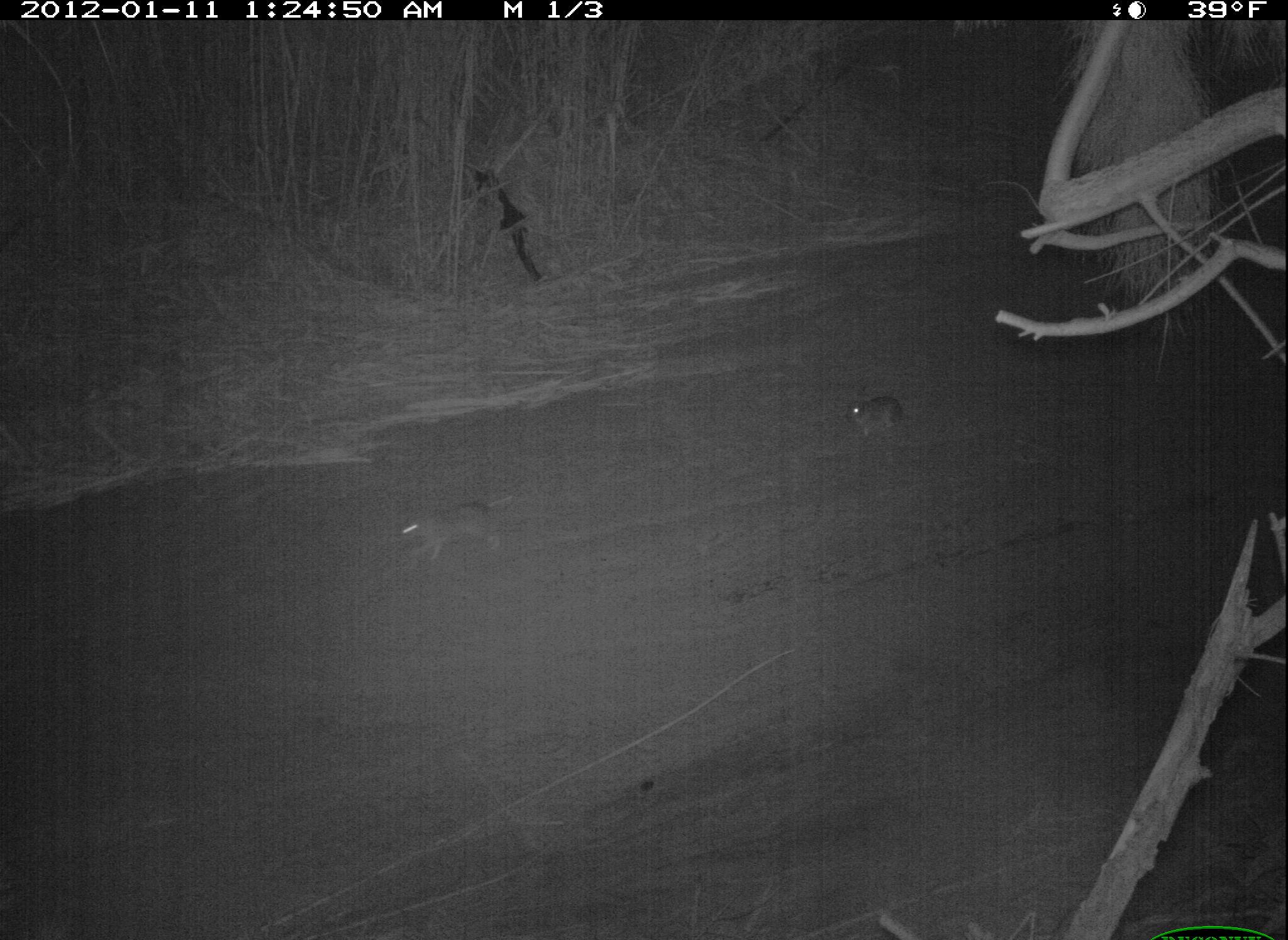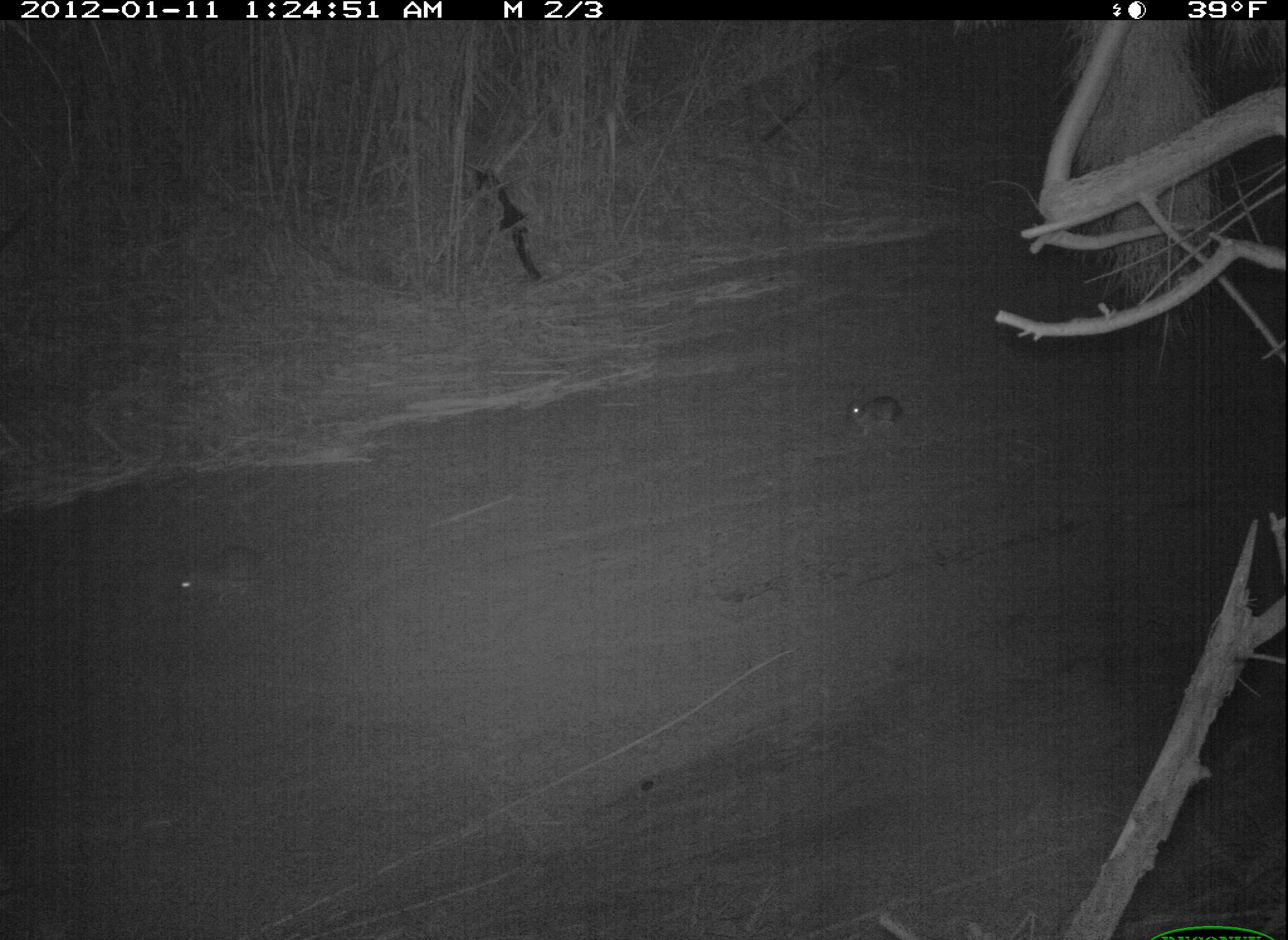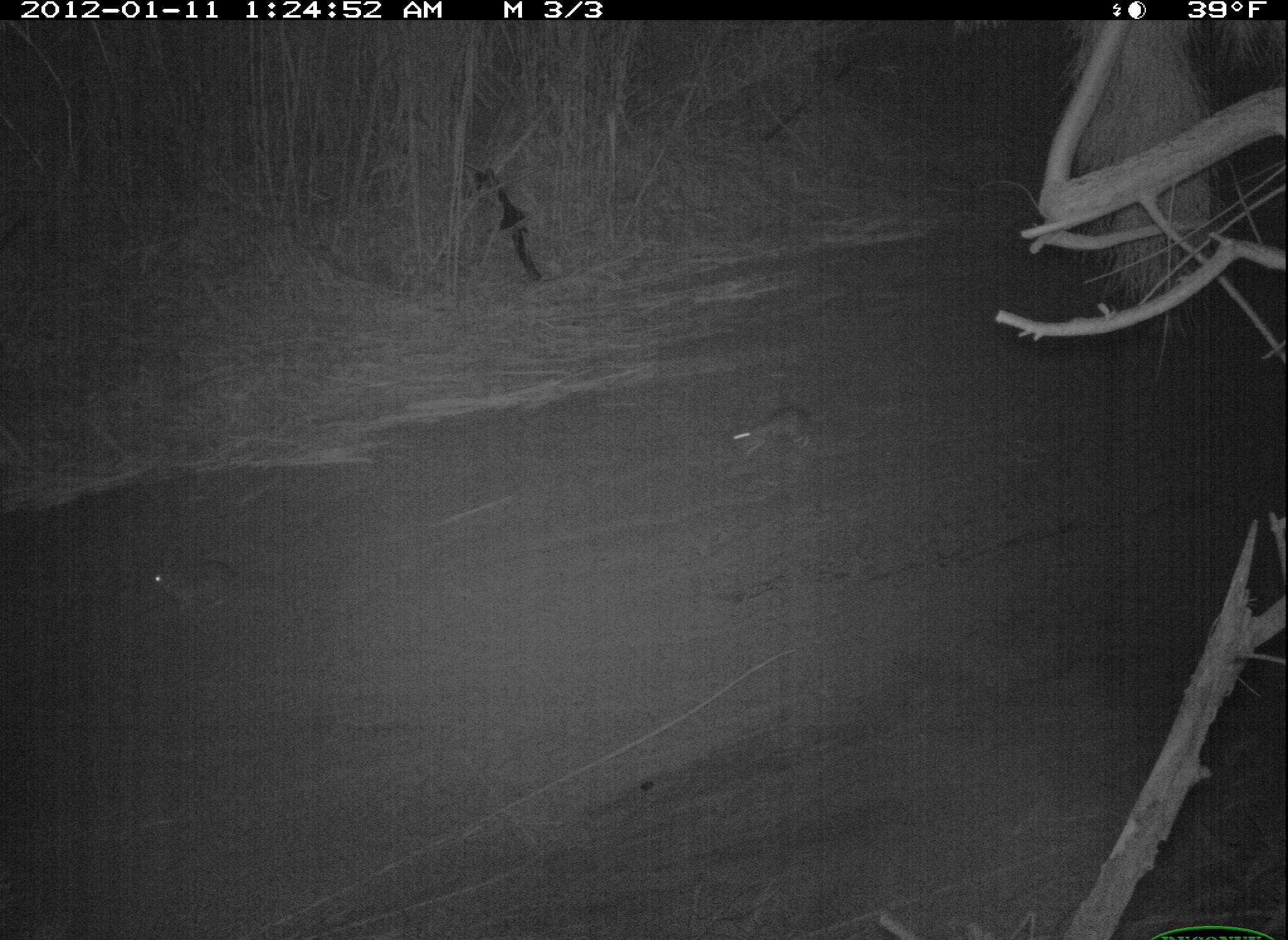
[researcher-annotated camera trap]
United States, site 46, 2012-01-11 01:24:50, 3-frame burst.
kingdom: Animalia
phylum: Chordata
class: Mammalia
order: Lagomorpha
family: Leporidae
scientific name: Leporidae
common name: rabbits and hares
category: rabbit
Rabbit (rabbits and hares) (Leporidae).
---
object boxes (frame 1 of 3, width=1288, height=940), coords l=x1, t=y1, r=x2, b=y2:
rabbit: l=391, t=486, r=526, b=572; l=839, t=377, r=916, b=443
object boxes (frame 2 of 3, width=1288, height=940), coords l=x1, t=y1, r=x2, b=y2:
rabbit: l=171, t=536, r=279, b=619; l=836, t=372, r=914, b=443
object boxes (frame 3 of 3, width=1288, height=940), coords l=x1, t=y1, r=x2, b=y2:
rabbit: l=696, t=380, r=836, b=477; l=137, t=544, r=253, b=619